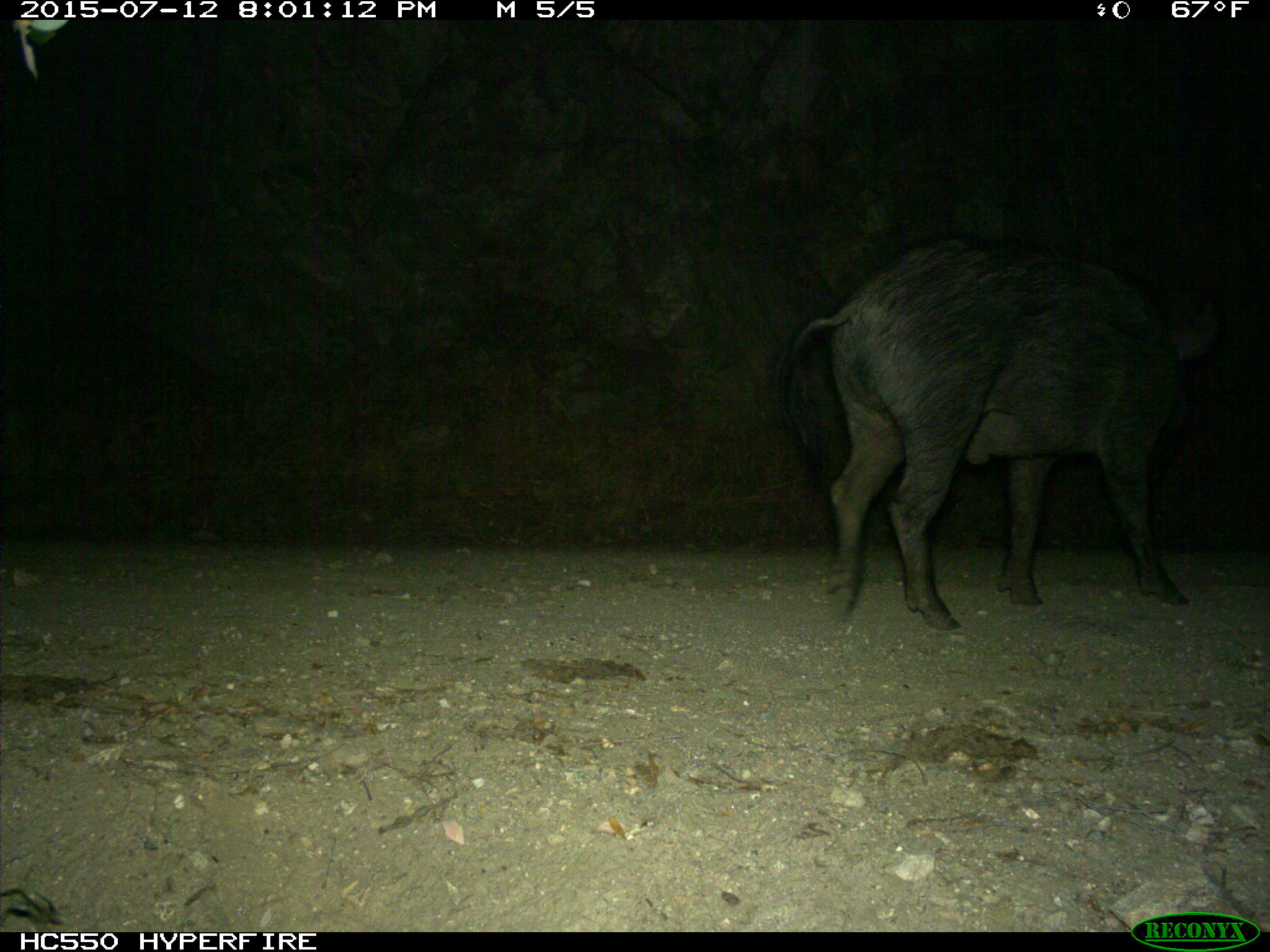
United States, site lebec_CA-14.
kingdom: Animalia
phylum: Chordata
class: Mammalia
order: Artiodactyla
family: Suidae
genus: Sus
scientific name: Sus scrofa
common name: wild boar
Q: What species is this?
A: Sus scrofa (wild boar).